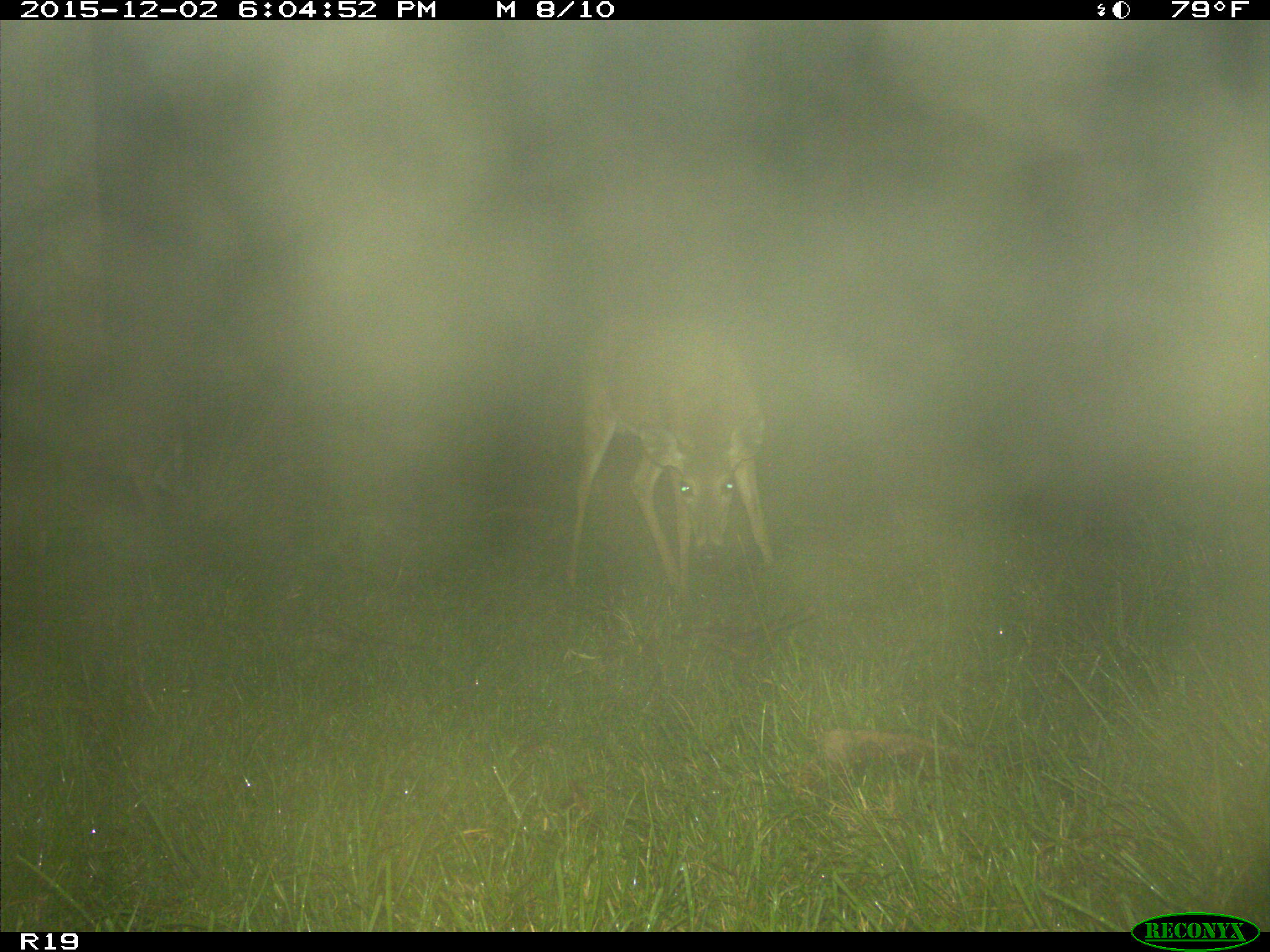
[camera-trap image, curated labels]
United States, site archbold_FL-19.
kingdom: Animalia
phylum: Chordata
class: Mammalia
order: Artiodactyla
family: Cervidae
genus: Odocoileus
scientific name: Odocoileus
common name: deer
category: unidentified deer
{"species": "unidentified deer (deer) (Odocoileus)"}